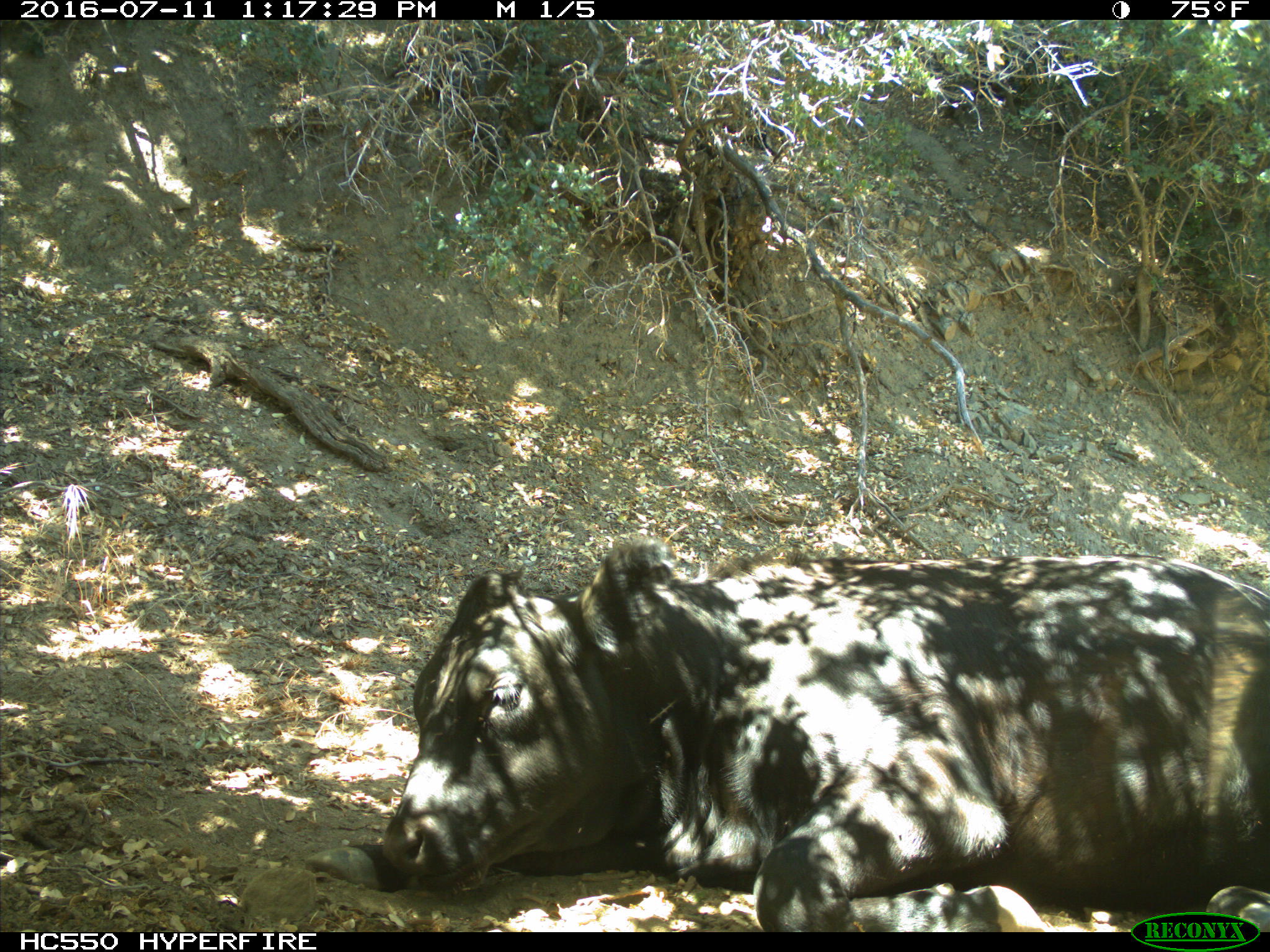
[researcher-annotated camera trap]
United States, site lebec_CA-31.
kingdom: Animalia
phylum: Chordata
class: Mammalia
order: Artiodactyla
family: Bovidae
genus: Bos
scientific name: Bos taurus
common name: domestic cow